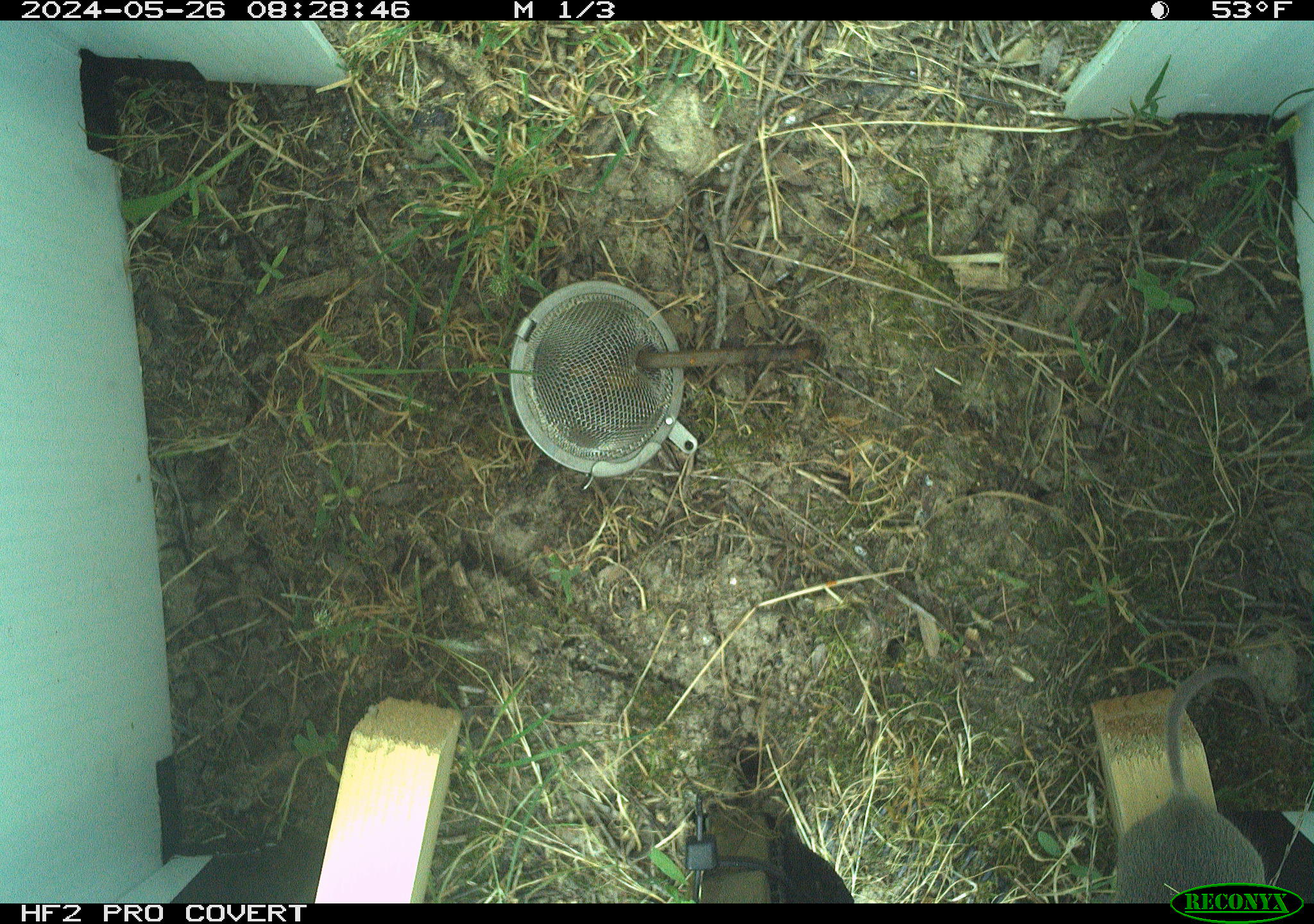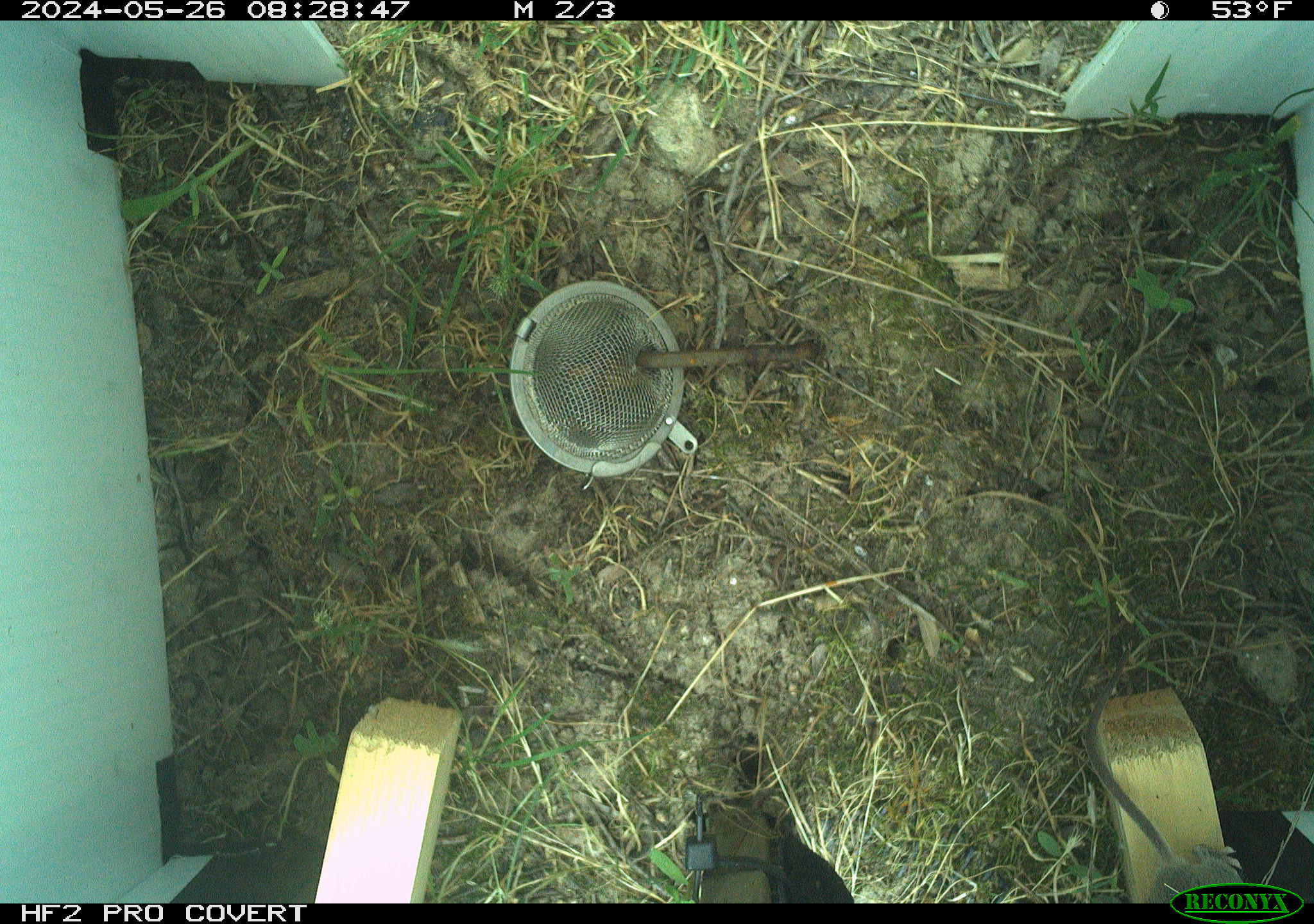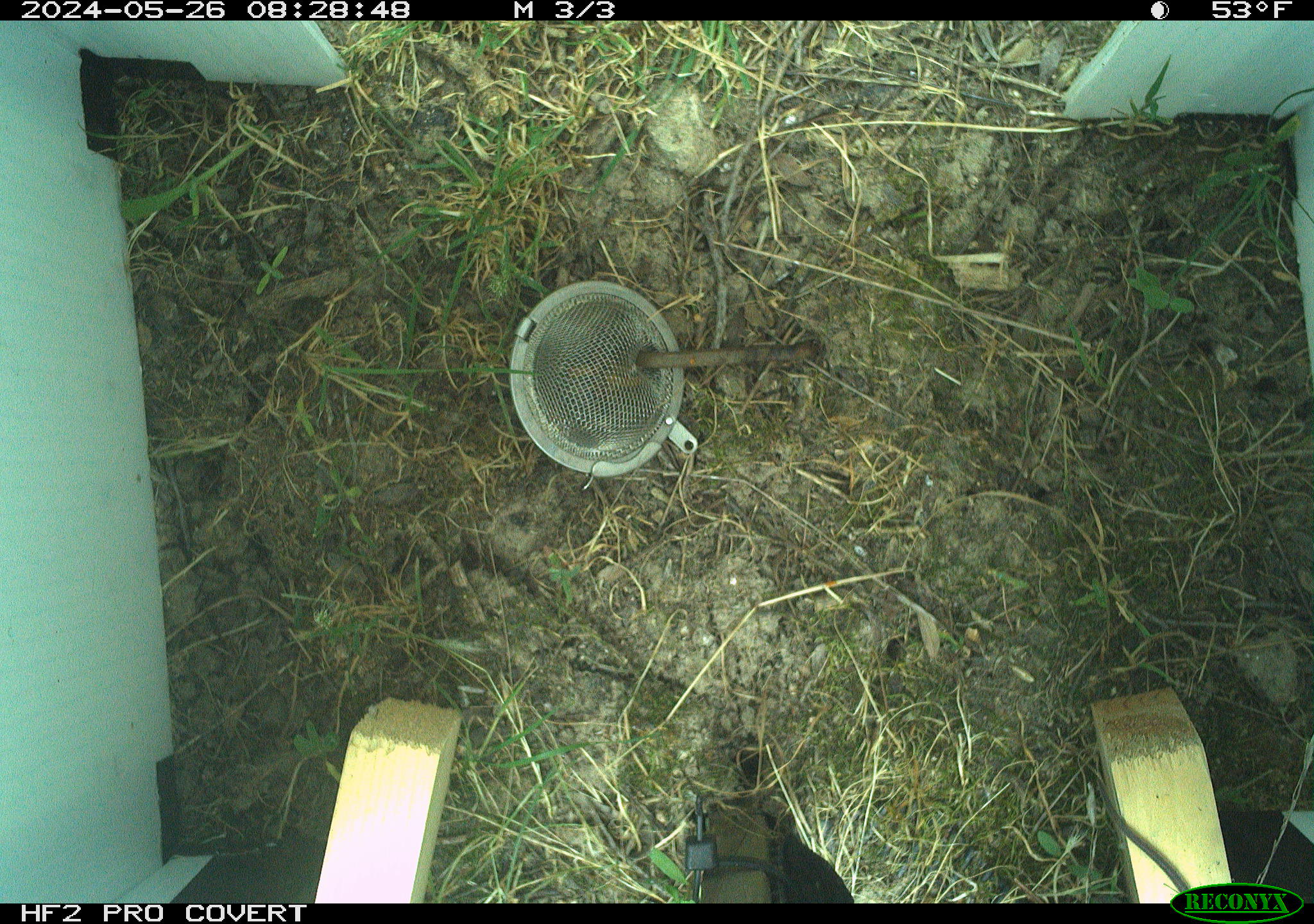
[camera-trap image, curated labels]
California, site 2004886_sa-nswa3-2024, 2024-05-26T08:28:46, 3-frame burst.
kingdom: Animalia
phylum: Chordata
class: Mammalia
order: Rodentia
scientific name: Rodentia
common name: rodent